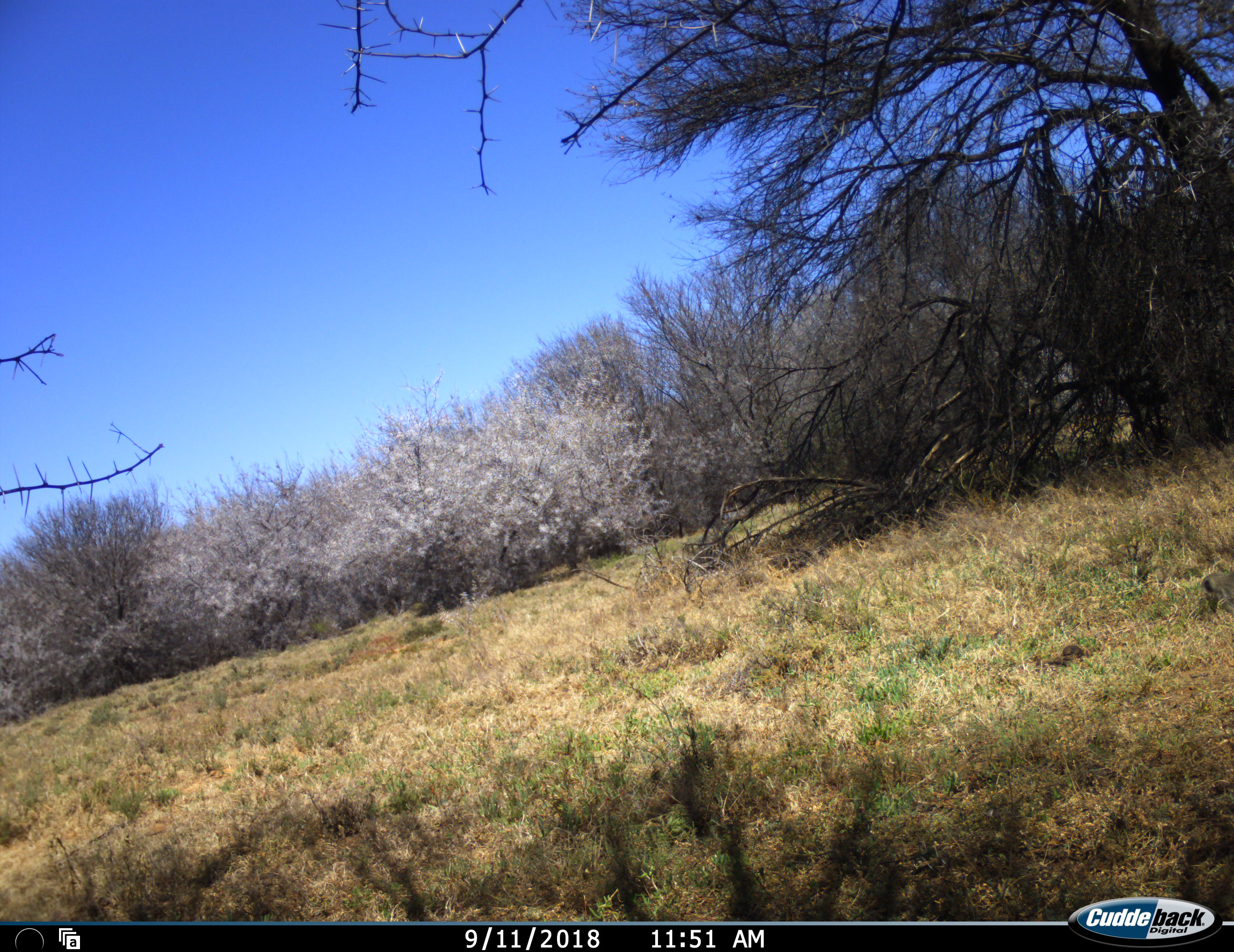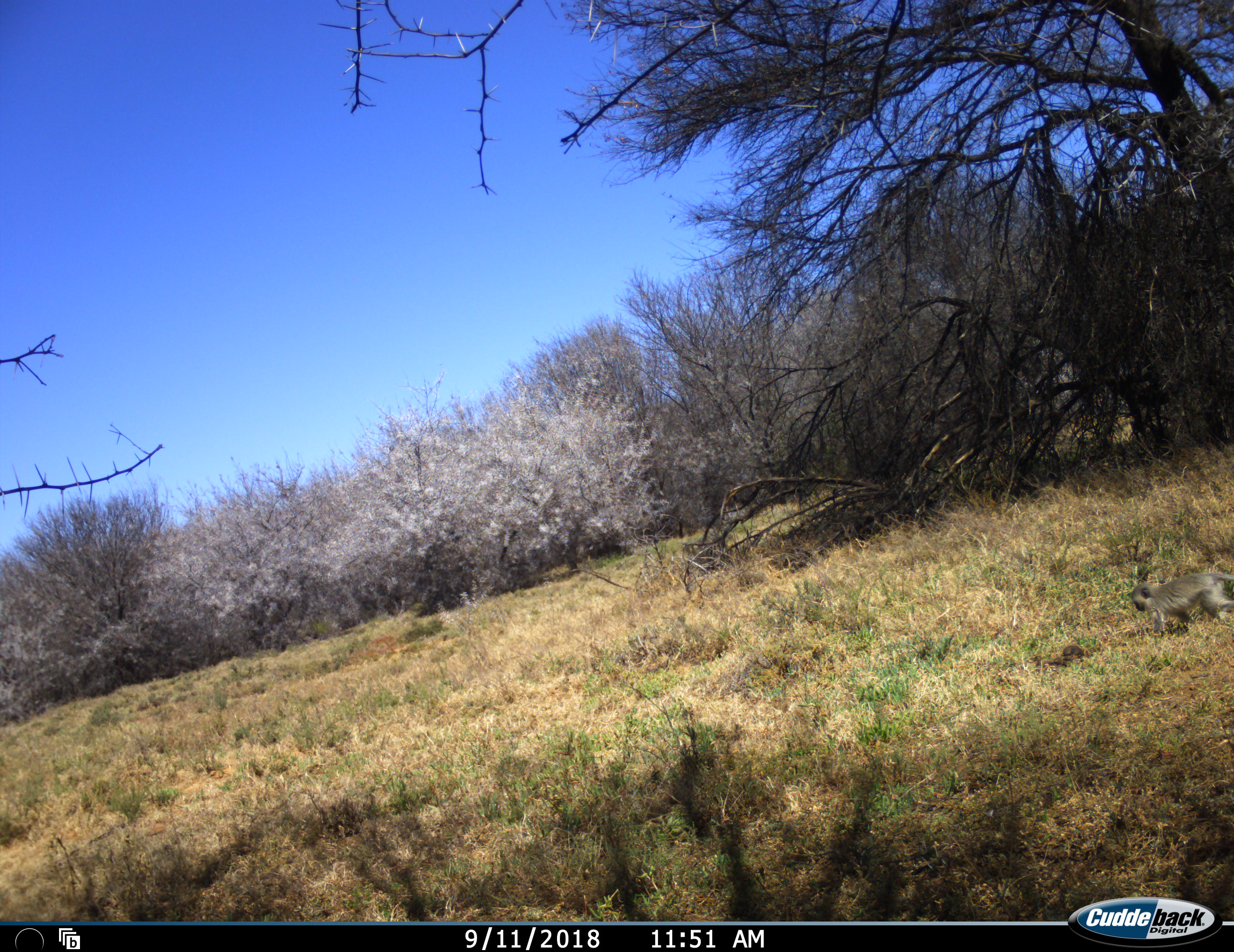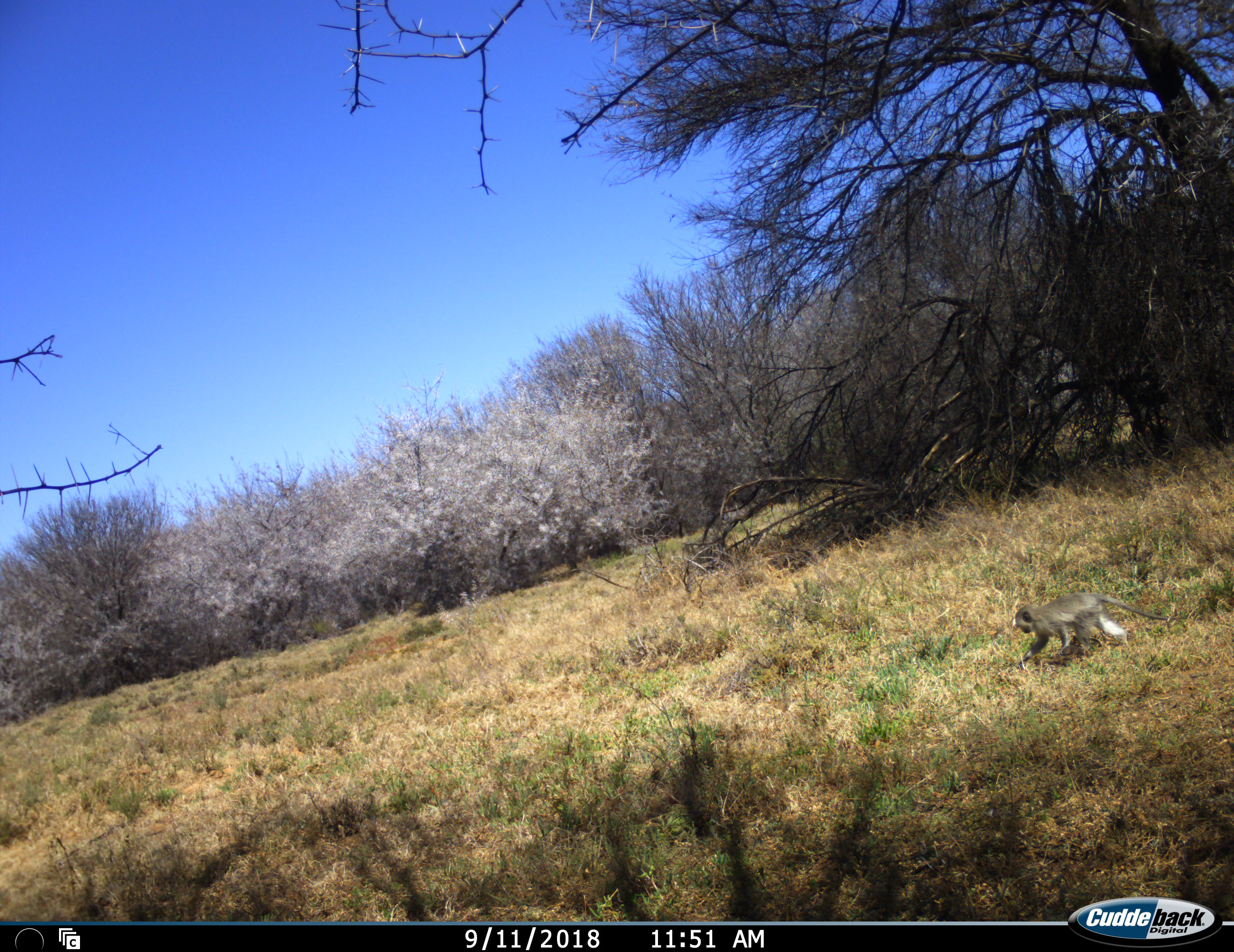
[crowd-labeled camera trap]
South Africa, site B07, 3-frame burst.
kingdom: Animalia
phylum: Chordata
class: Mammalia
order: Primates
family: Cercopithecidae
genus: Chlorocebus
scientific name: Chlorocebus pygerythrus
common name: vervet monkey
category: monkeyvervet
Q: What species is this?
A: Monkeyvervet (vervet monkey) (Chlorocebus pygerythrus).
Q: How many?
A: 1.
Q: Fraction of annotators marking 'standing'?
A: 11%.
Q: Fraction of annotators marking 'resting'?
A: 0%.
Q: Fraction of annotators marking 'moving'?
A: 100%.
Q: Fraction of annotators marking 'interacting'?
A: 0%.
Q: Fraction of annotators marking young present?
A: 44%.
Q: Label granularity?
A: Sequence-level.